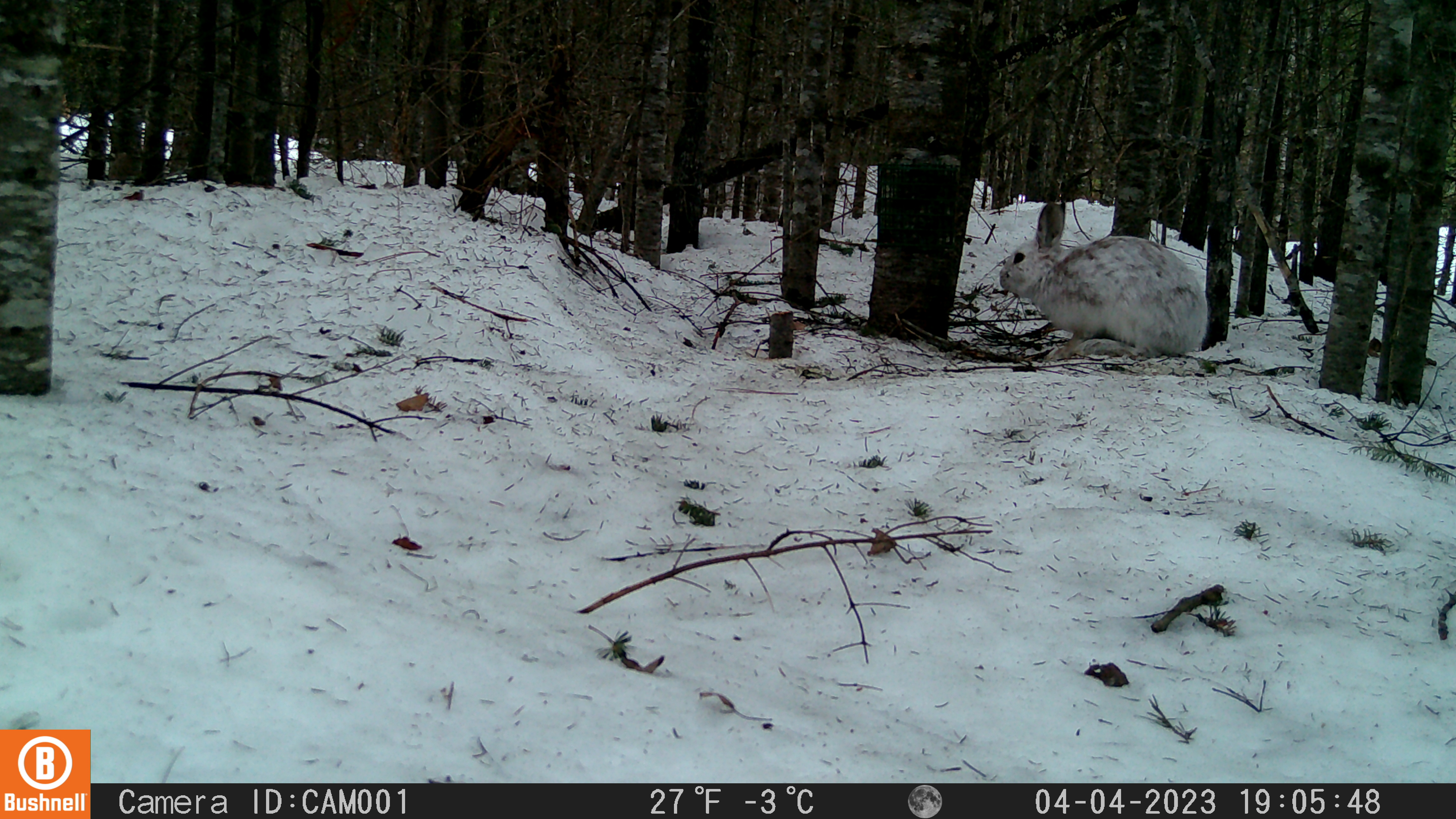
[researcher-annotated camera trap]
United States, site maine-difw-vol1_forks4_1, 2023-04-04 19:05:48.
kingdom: Animalia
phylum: Chordata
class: Mammalia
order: Lagomorpha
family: Leporidae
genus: Lepus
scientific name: Lepus americanus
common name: snowshoe hare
Snowshoe hare (Lepus americanus).